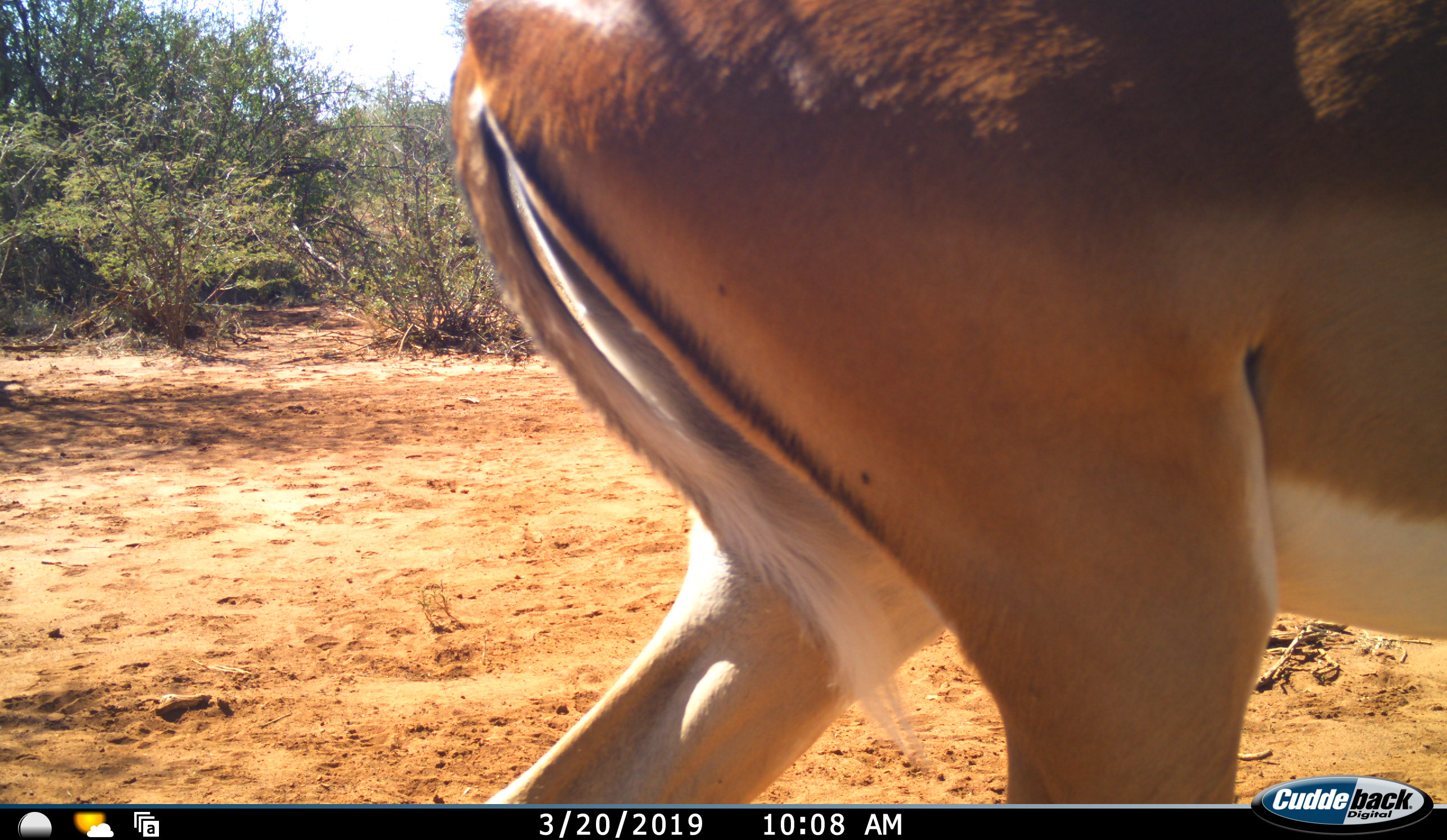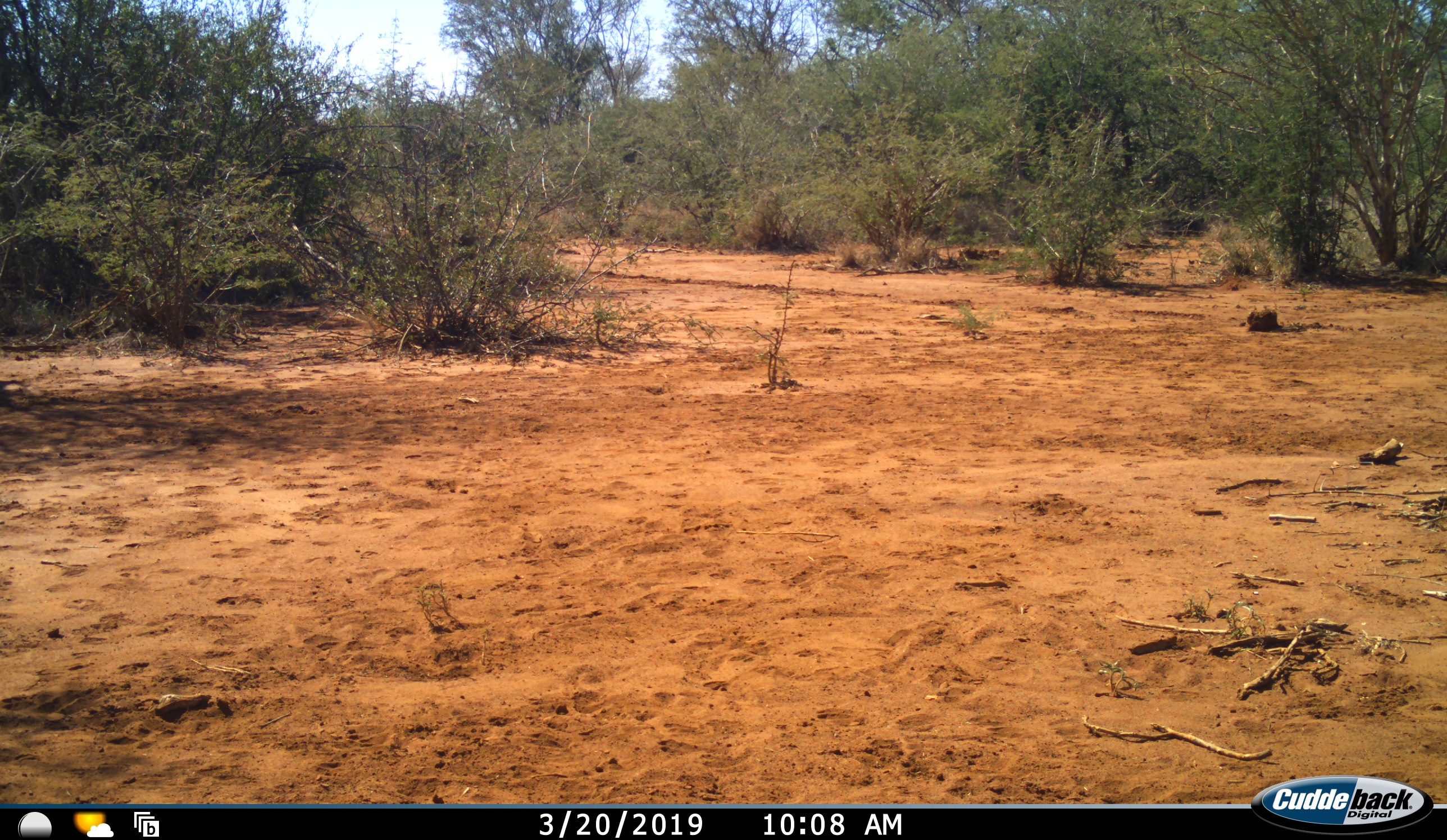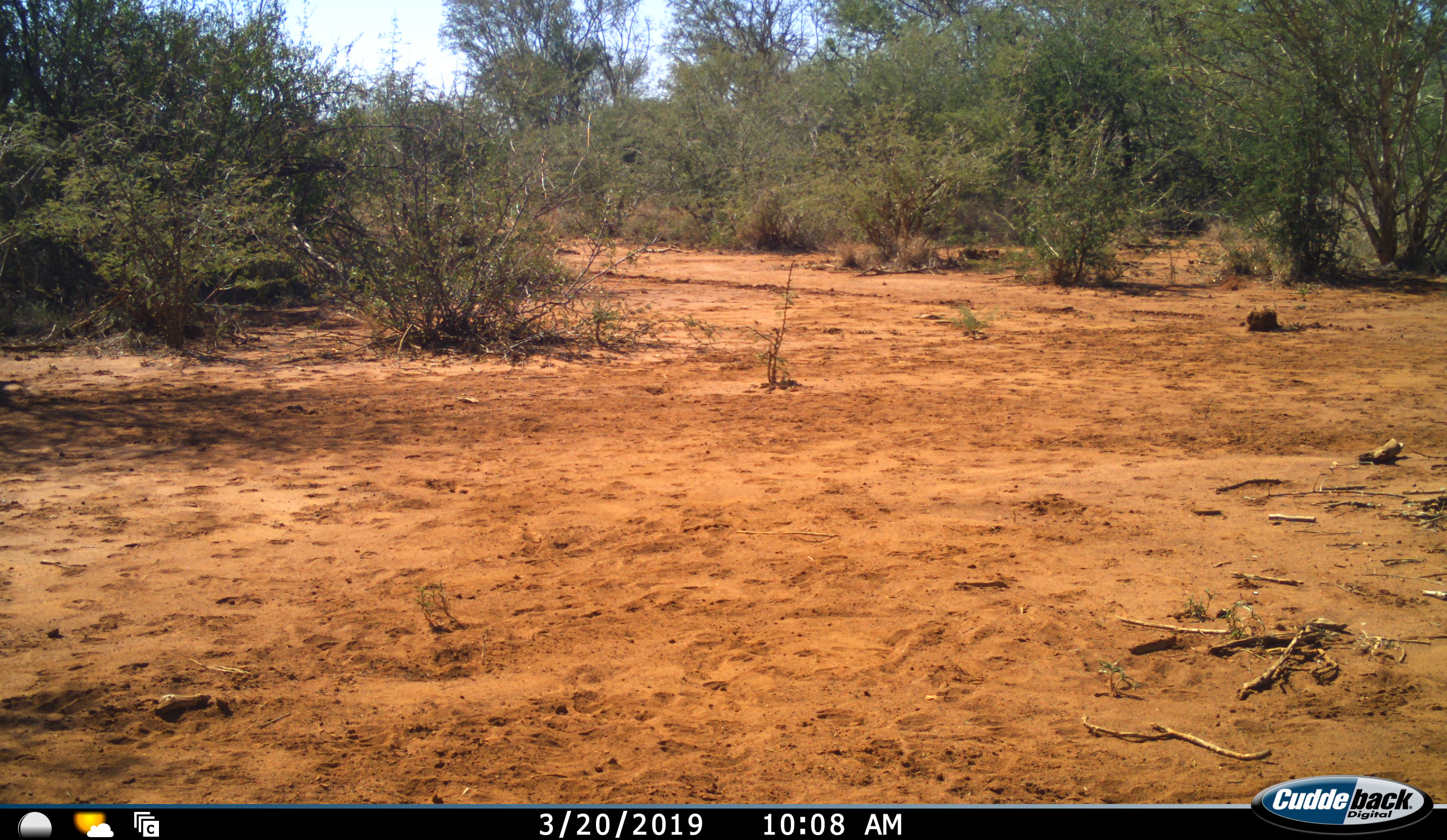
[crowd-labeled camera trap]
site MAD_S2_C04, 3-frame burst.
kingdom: Animalia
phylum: Chordata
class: Mammalia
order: Artiodactyla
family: Bovidae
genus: Aepyceros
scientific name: Aepyceros melampus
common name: impala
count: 1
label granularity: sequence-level